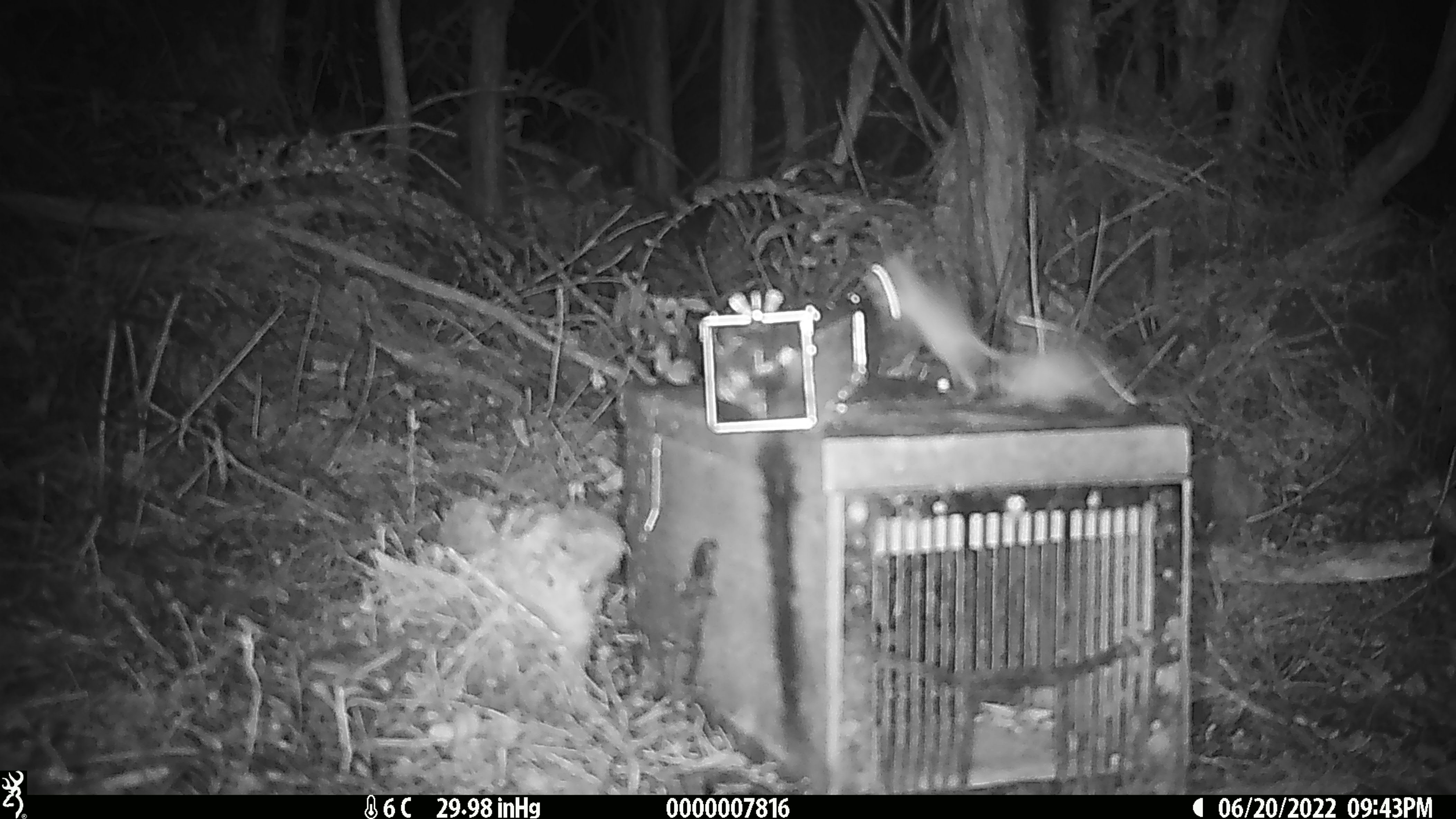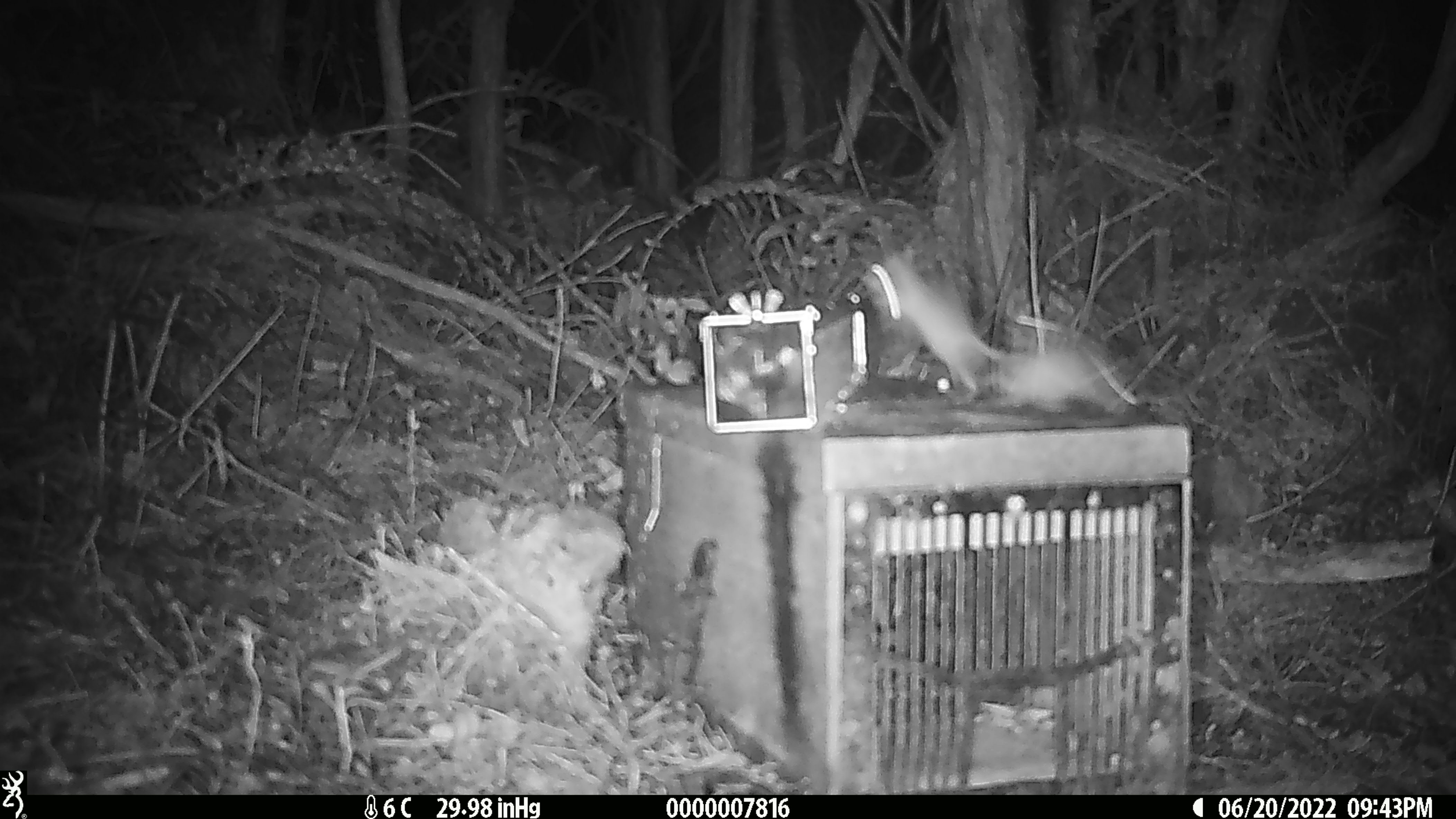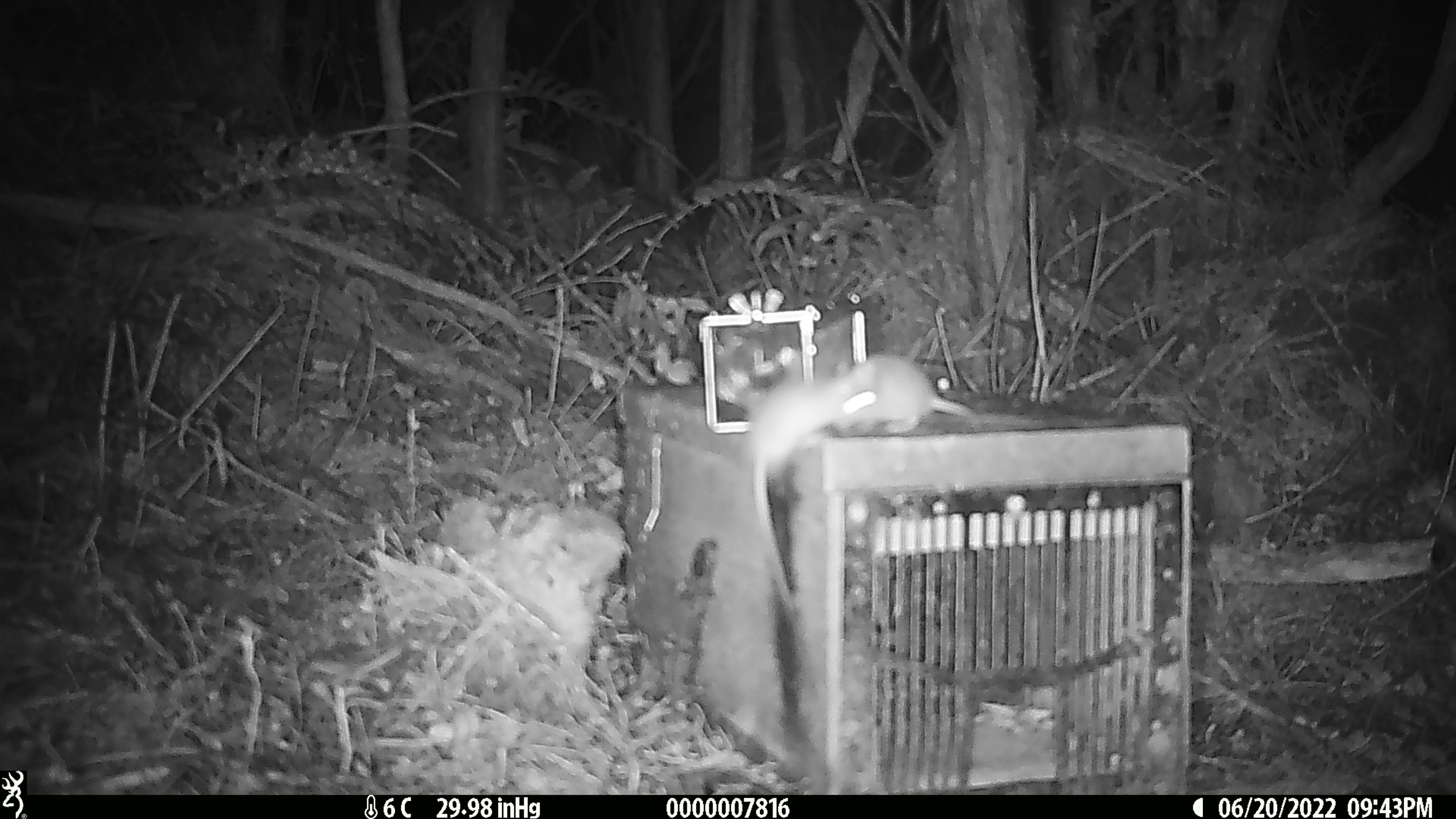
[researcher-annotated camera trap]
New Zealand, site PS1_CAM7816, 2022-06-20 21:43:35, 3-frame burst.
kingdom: Animalia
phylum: Chordata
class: Mammalia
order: Rodentia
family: Muridae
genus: Mus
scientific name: Mus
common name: mouse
Mouse (Mus).